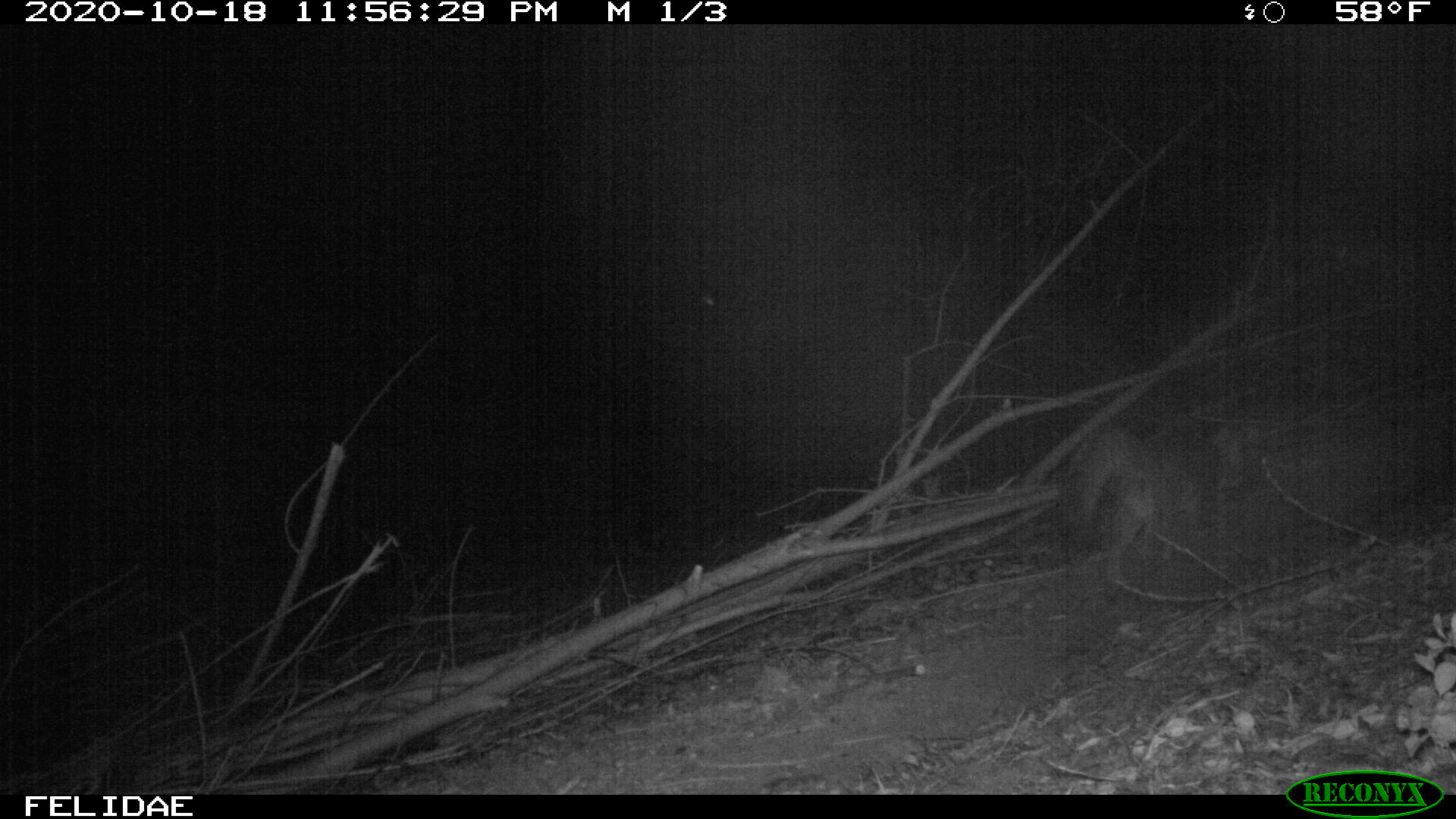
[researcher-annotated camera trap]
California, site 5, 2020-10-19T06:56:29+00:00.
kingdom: Animalia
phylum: Chordata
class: Mammalia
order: Carnivora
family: Canidae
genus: Canis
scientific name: Canis latrans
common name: coyote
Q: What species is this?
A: Coyote (Canis latrans).